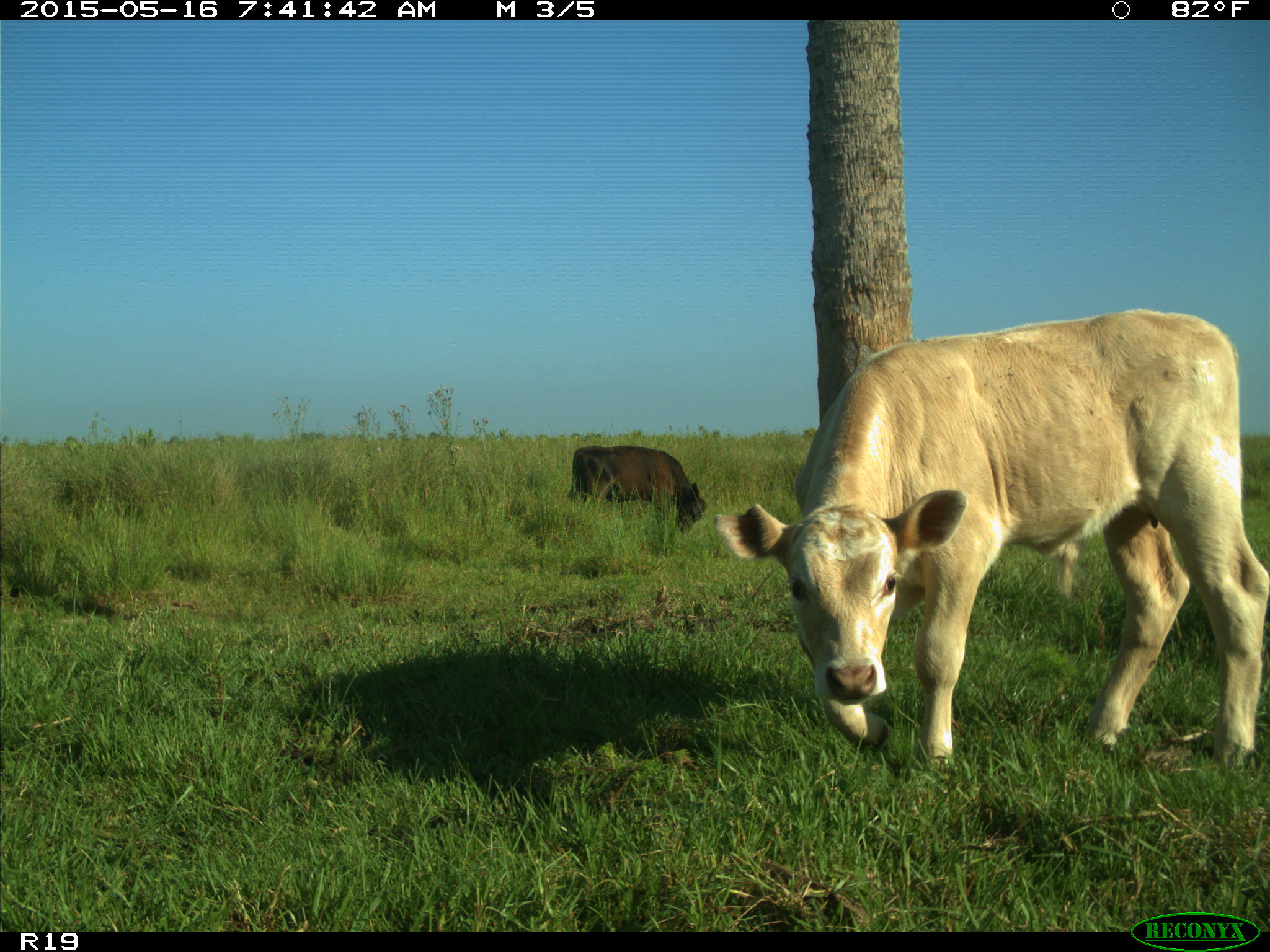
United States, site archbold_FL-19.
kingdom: Animalia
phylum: Chordata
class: Mammalia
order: Artiodactyla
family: Bovidae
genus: Bos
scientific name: Bos taurus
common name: domestic cow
Bos taurus (domestic cow).